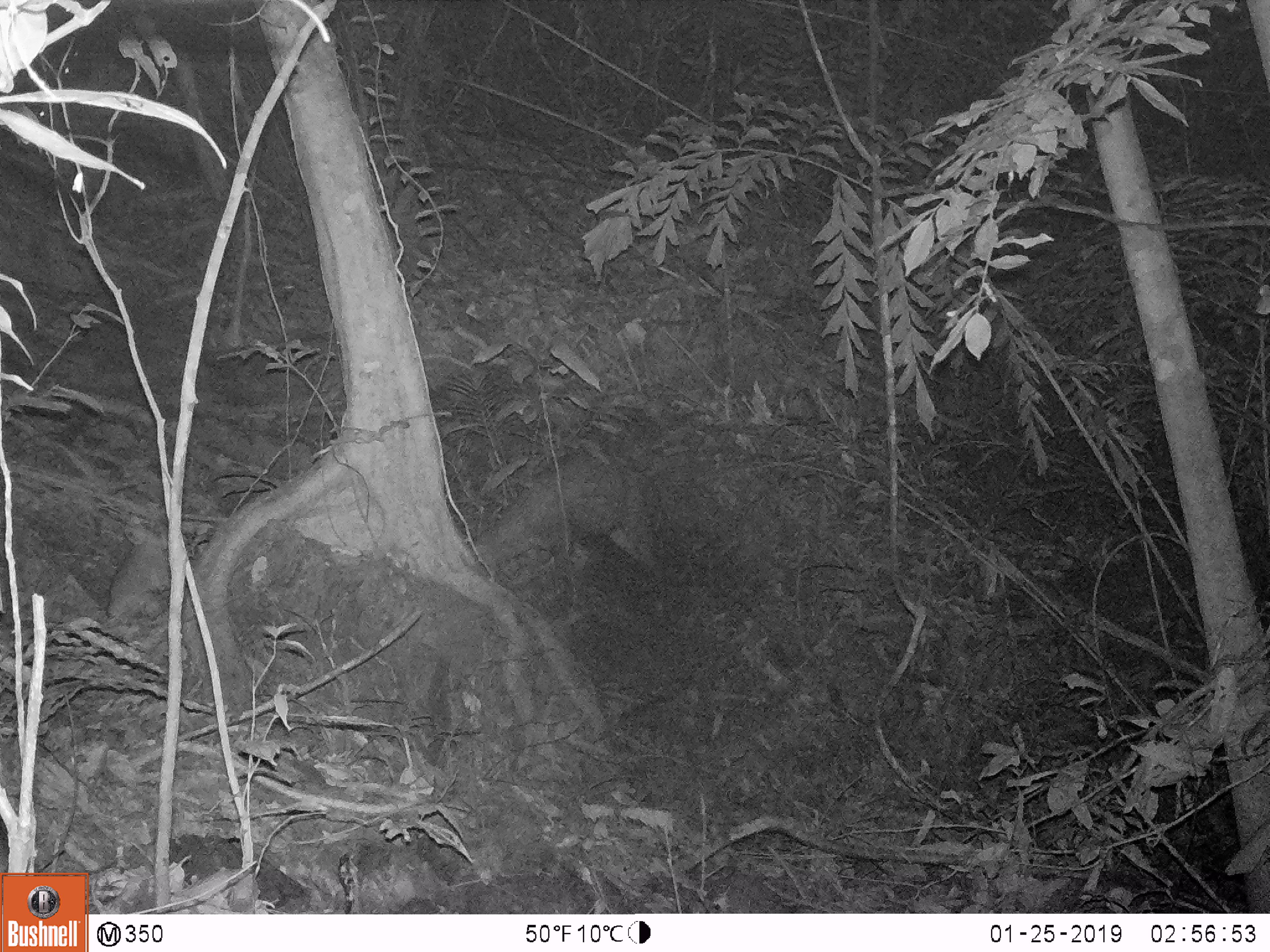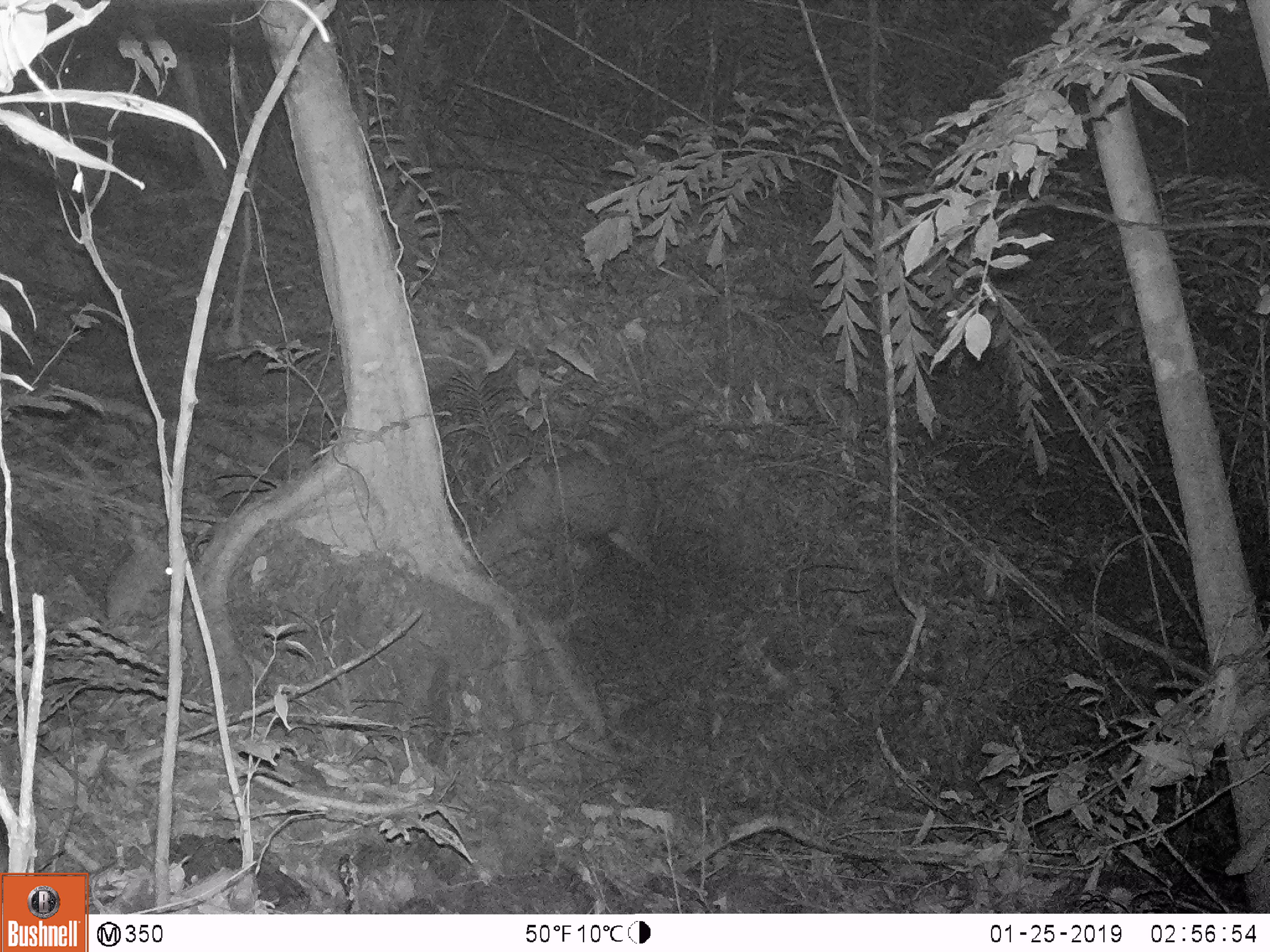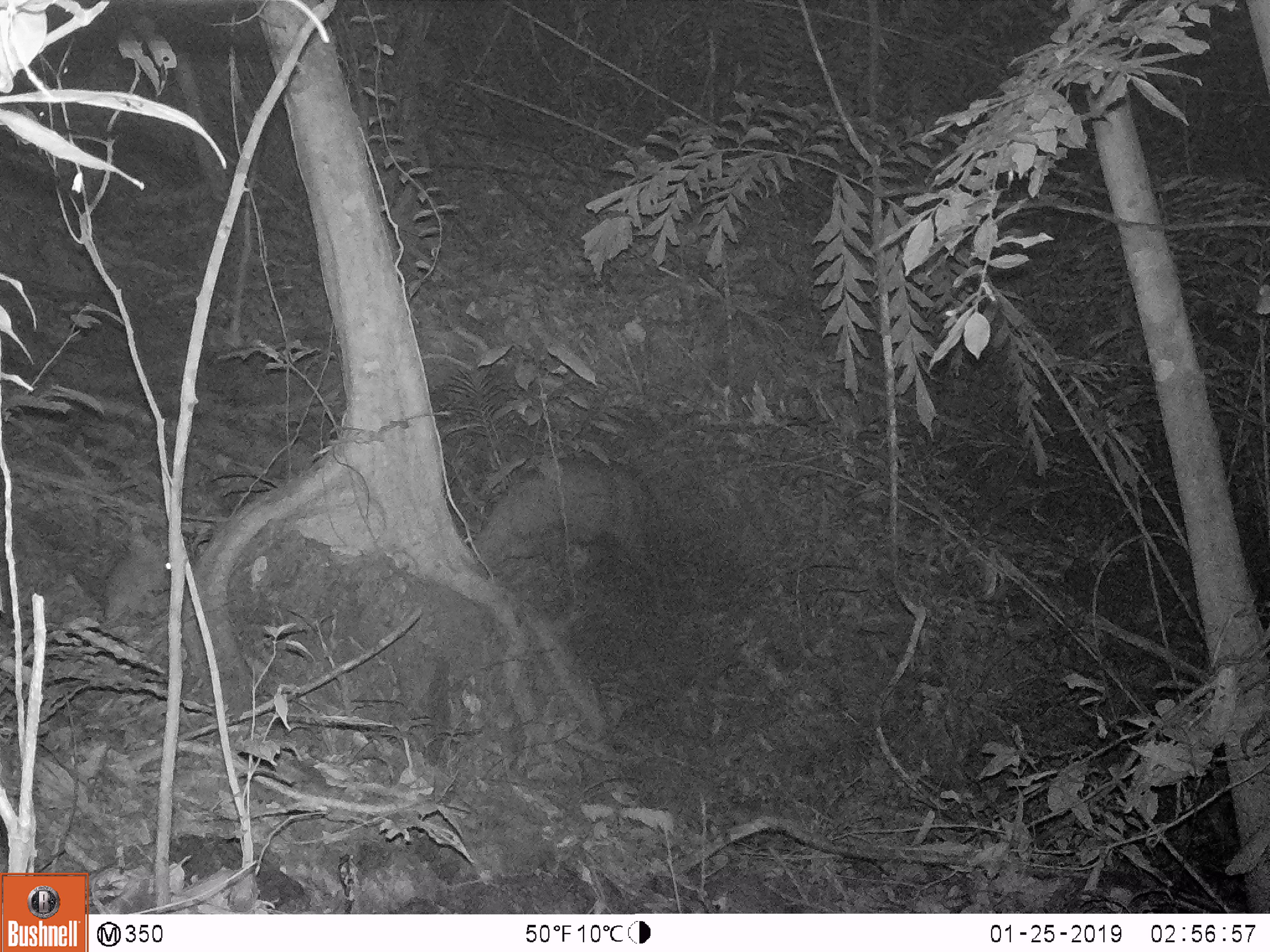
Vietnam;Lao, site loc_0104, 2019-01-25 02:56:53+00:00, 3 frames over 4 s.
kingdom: Animalia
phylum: Chordata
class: Mammalia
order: Artiodactyla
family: Cervidae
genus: Muntiacus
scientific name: Muntiacus rooseveltorum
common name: roosevelt's muntjac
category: roosevelts muntjac group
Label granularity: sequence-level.